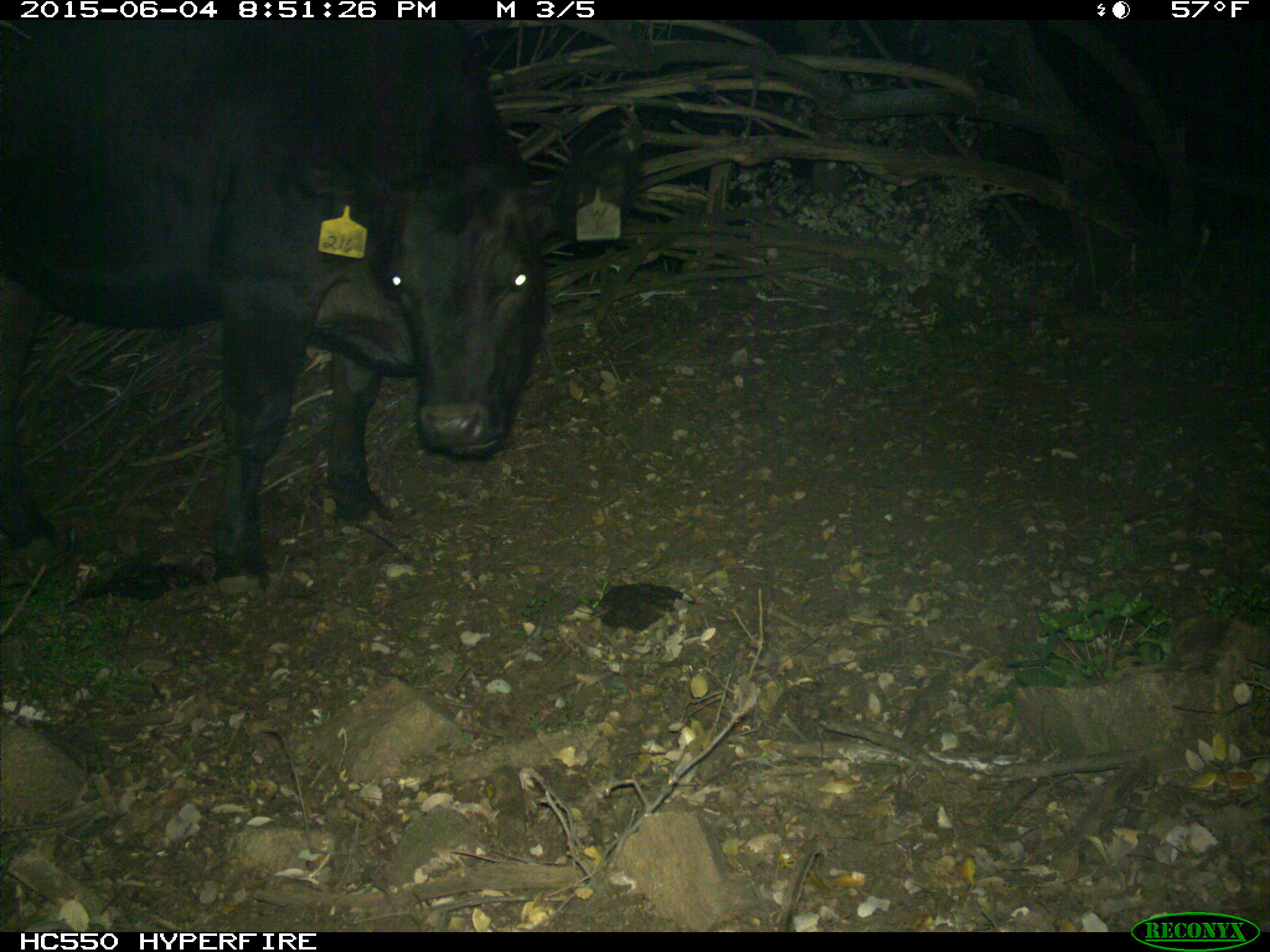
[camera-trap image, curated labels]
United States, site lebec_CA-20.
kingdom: Animalia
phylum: Chordata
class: Mammalia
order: Artiodactyla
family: Bovidae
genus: Bos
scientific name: Bos taurus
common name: domestic cow